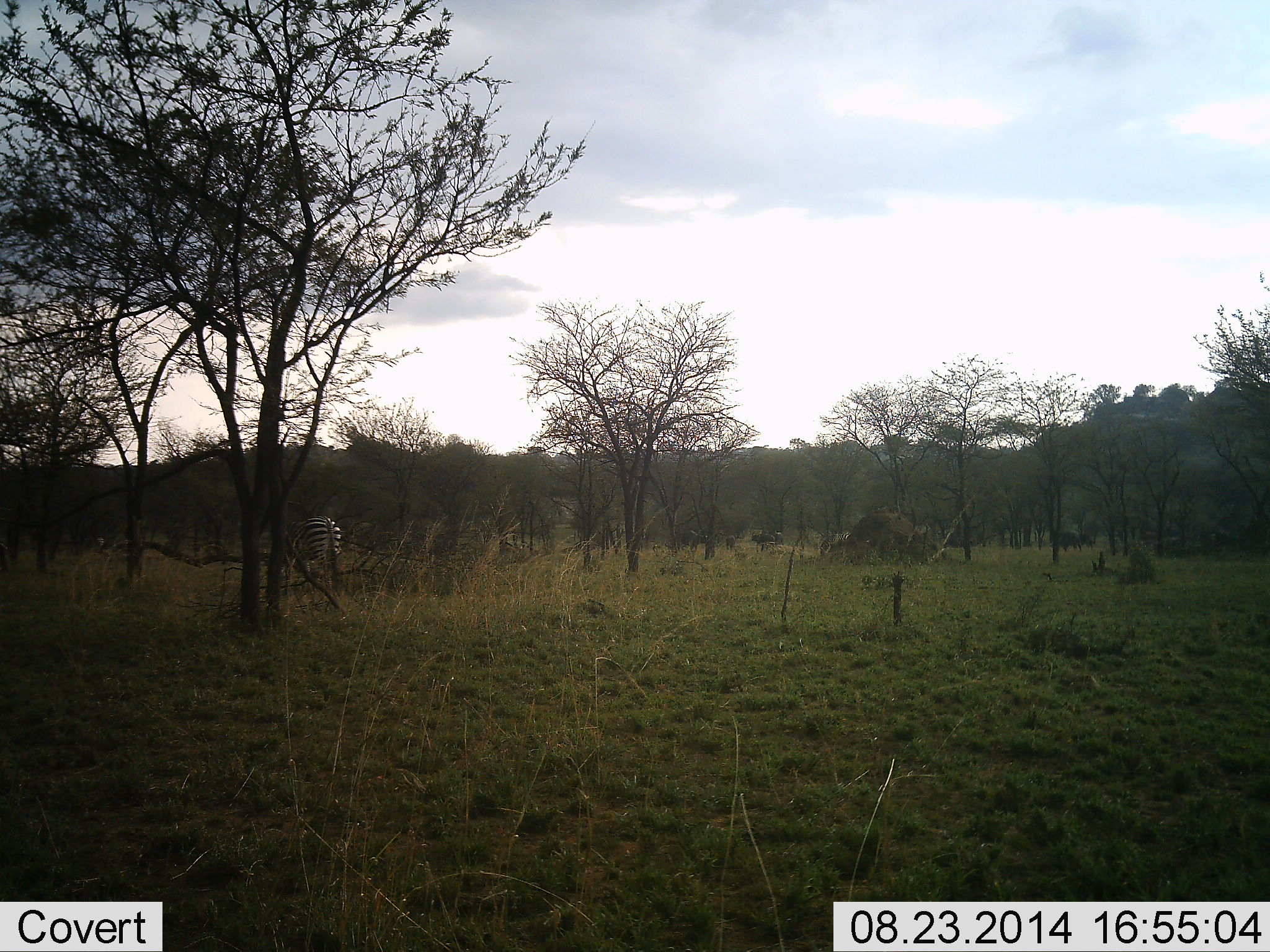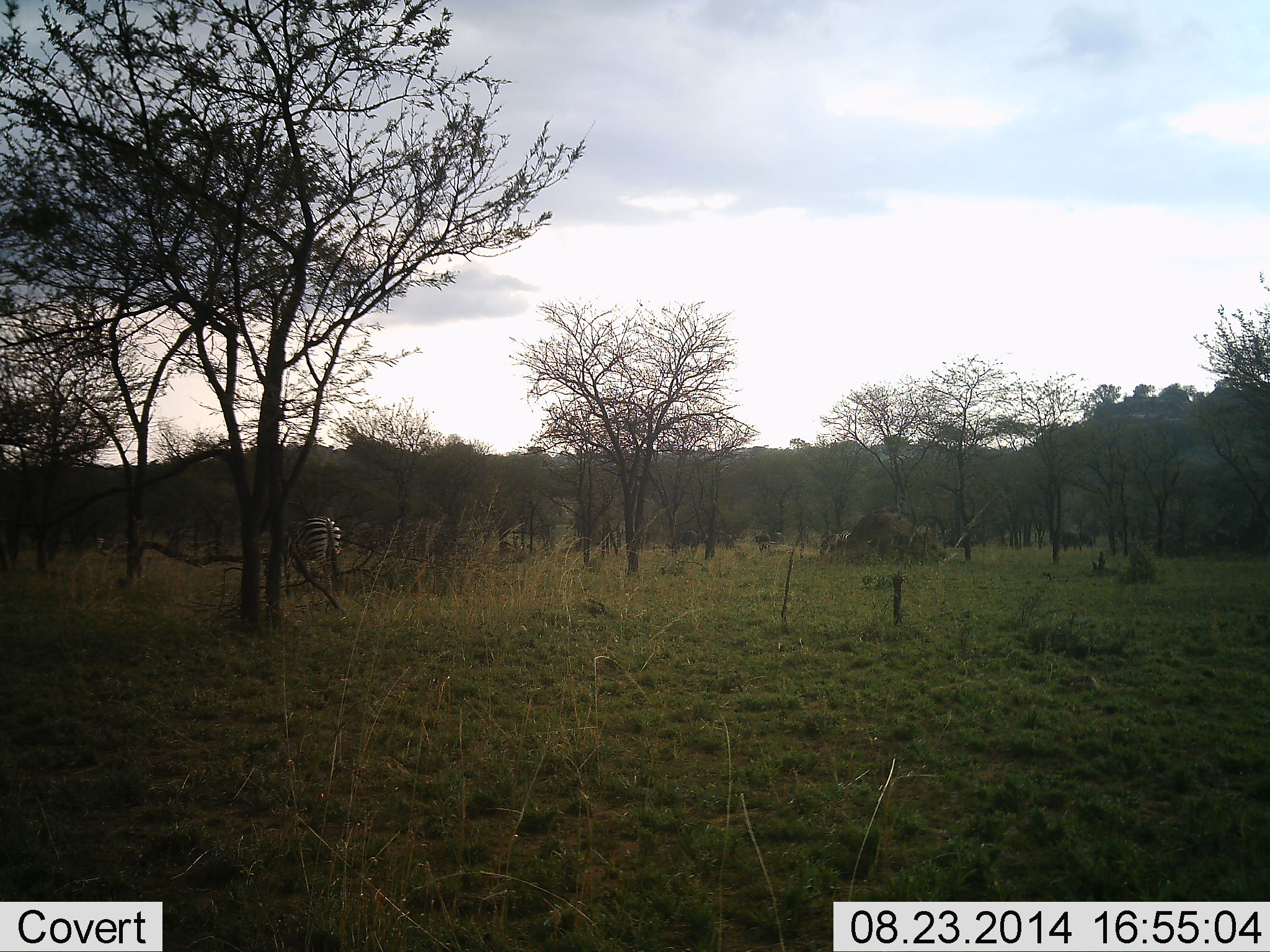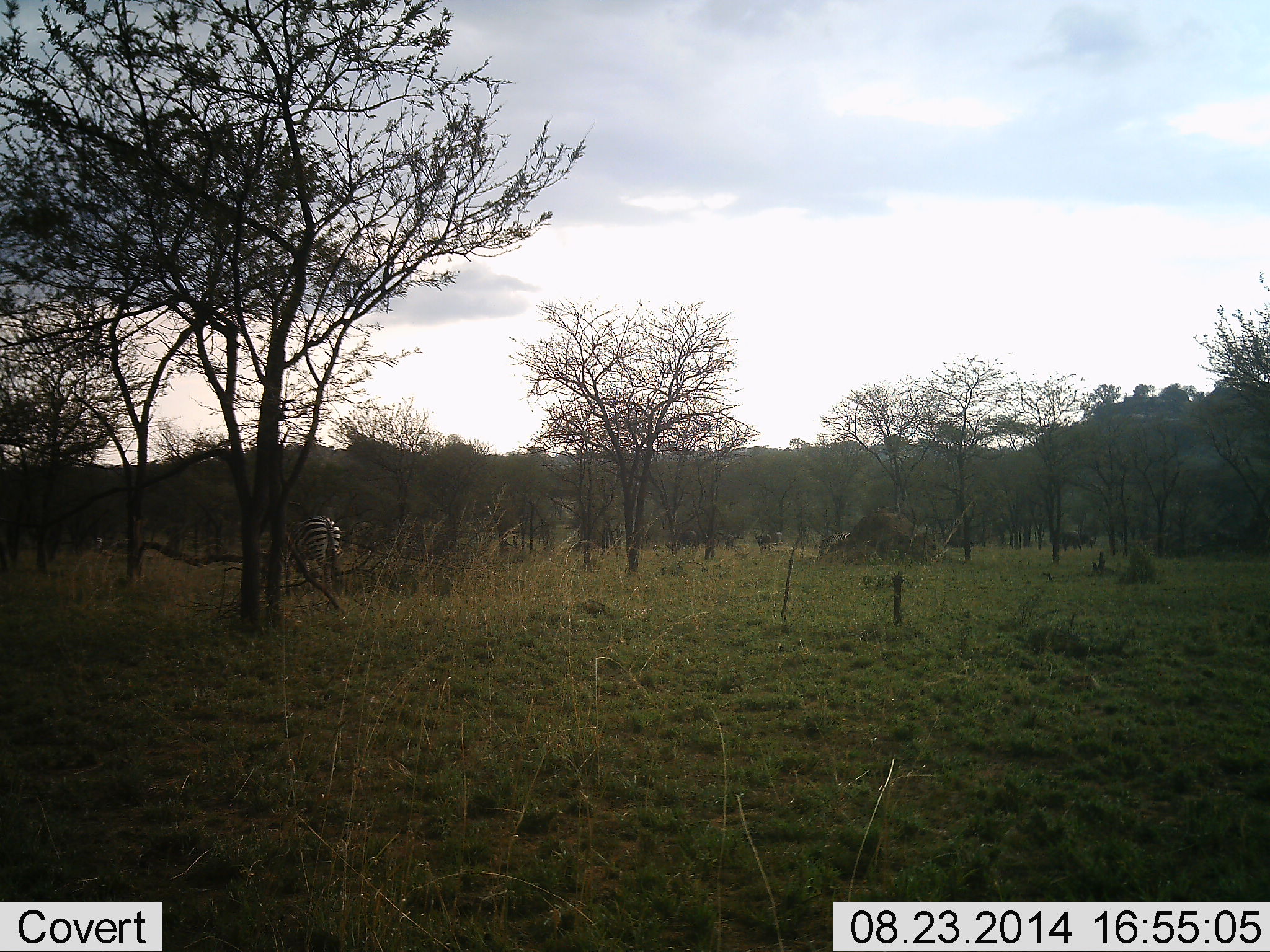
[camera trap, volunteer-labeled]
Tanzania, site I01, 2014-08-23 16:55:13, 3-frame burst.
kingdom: Animalia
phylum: Chordata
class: Mammalia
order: Perissodactyla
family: Equidae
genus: Equus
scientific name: Equus quagga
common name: plains zebra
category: zebra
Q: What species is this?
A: Zebra (plains zebra) (Equus quagga).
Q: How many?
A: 1.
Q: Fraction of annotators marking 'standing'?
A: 70%.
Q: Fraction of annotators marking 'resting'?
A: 0%.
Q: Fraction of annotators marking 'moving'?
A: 20%.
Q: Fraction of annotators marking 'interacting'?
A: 0%.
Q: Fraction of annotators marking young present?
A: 0%.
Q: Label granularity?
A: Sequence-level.